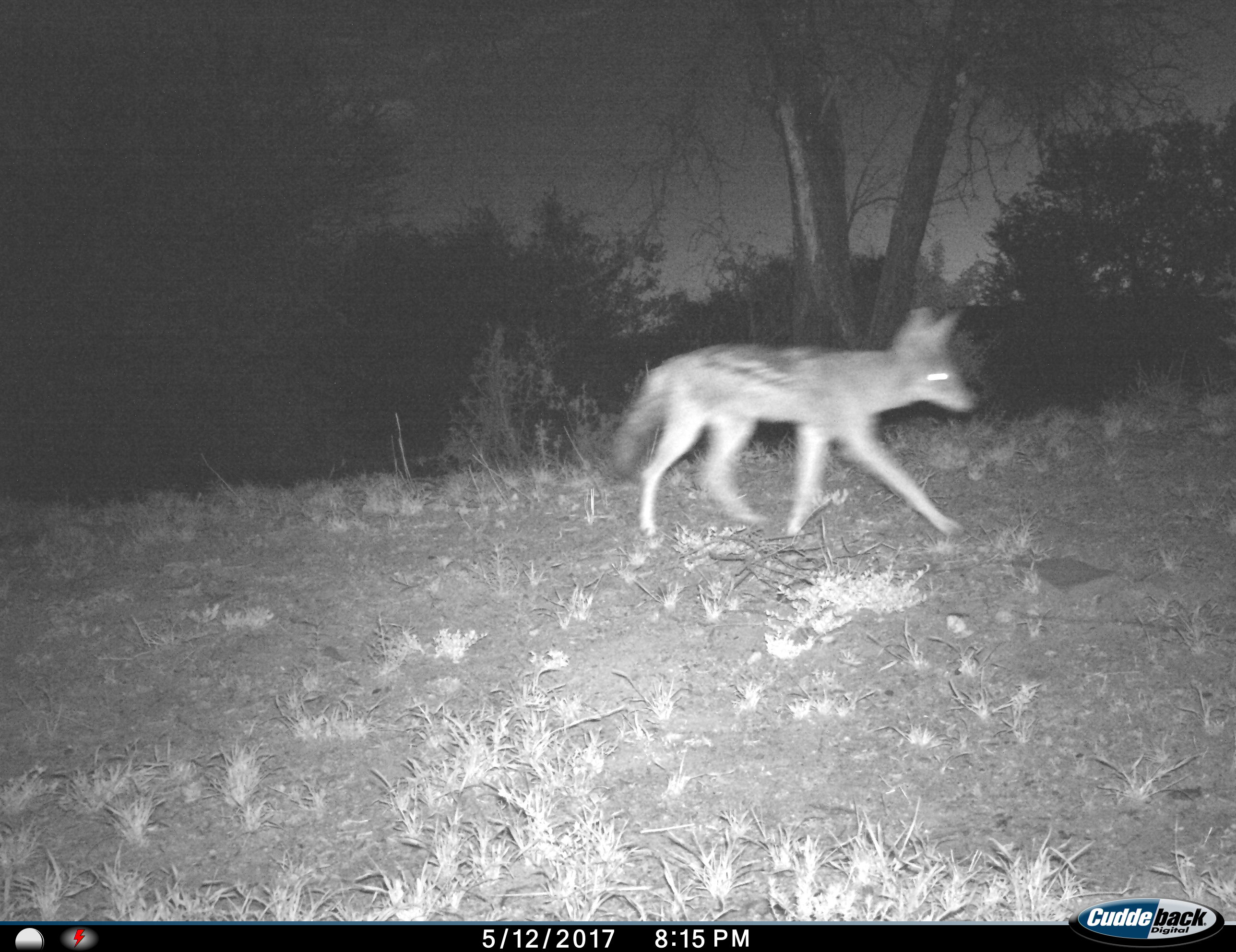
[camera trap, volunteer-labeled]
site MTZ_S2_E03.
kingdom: Animalia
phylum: Chordata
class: Mammalia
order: Carnivora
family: Canidae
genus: Lupulella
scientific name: Lupulella mesomelas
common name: black-backed jackal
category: jackalblackbacked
Jackalblackbacked (black-backed jackal) (Lupulella mesomelas), count 1. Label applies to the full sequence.